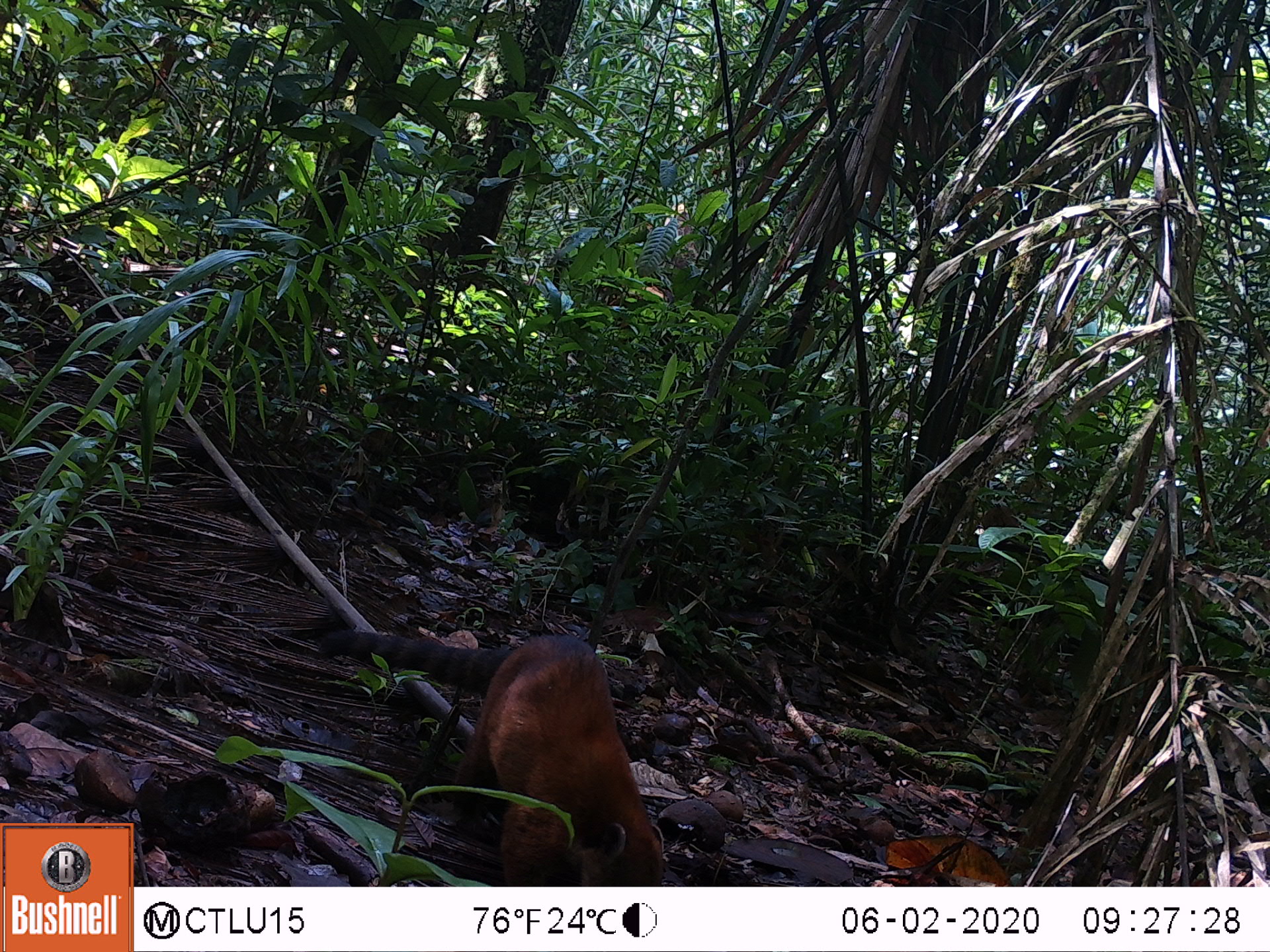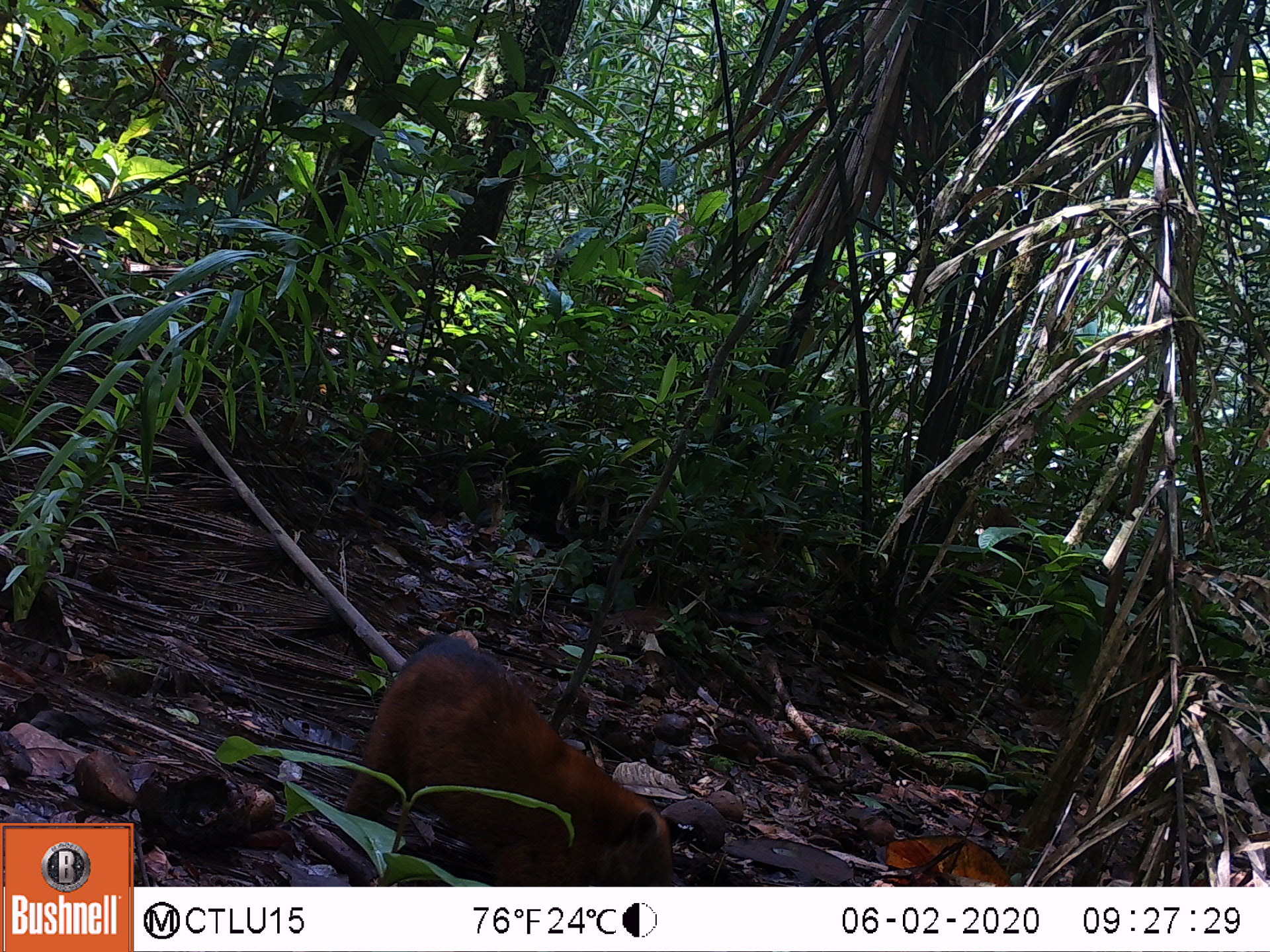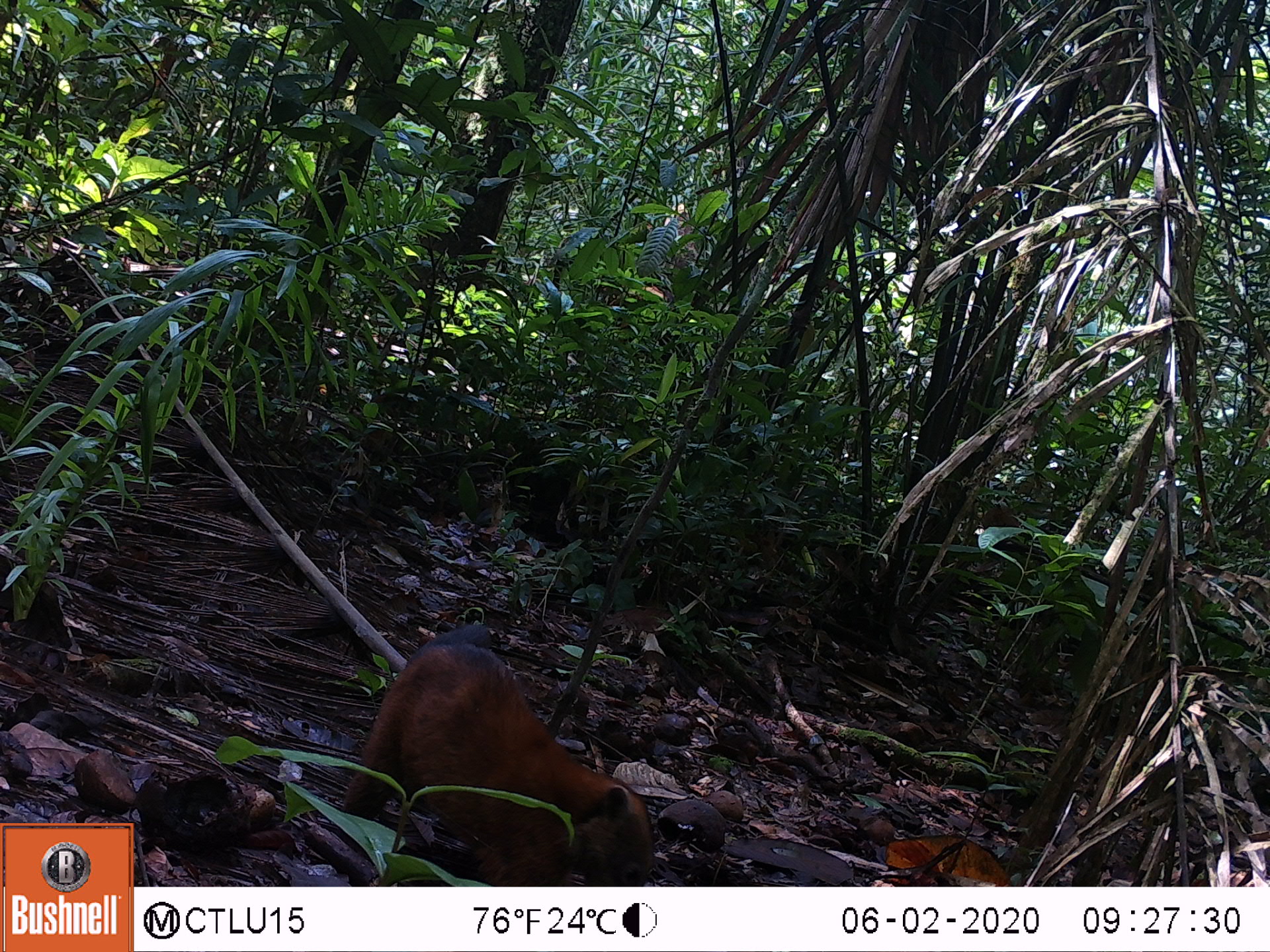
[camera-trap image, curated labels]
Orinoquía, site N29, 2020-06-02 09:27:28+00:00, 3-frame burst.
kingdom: Animalia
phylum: Chordata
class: Mammalia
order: Carnivora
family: Procyonidae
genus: Nasua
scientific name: Nasua nasua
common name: south american coati